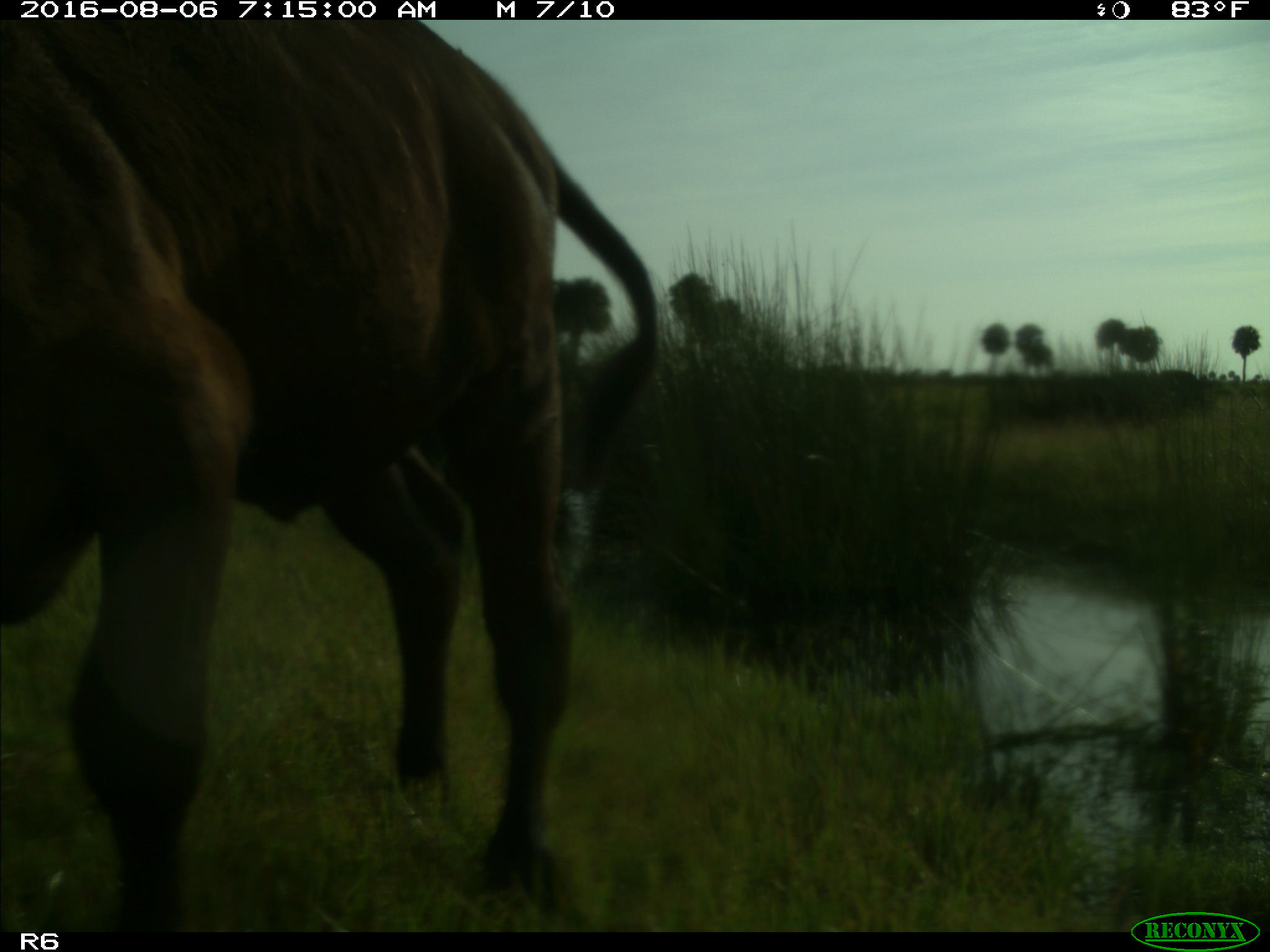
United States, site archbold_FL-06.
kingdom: Animalia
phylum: Chordata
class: Mammalia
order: Artiodactyla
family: Bovidae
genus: Bos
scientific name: Bos taurus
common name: domestic cow